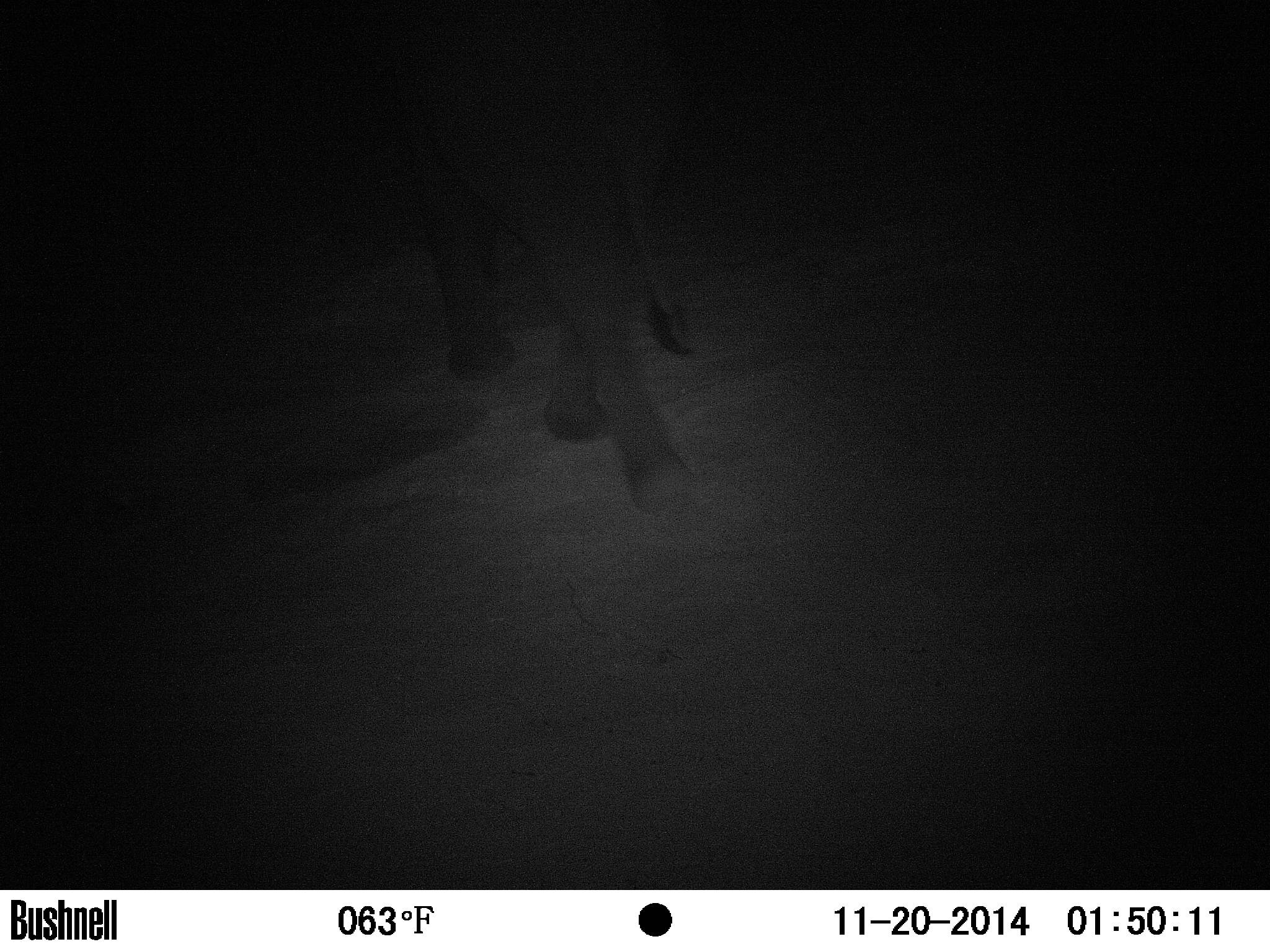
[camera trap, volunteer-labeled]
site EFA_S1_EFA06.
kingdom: Animalia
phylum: Chordata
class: Mammalia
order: Proboscidea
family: Elephantidae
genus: Loxodonta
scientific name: Loxodonta africana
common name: african bush elephant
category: elephant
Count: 1.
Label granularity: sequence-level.